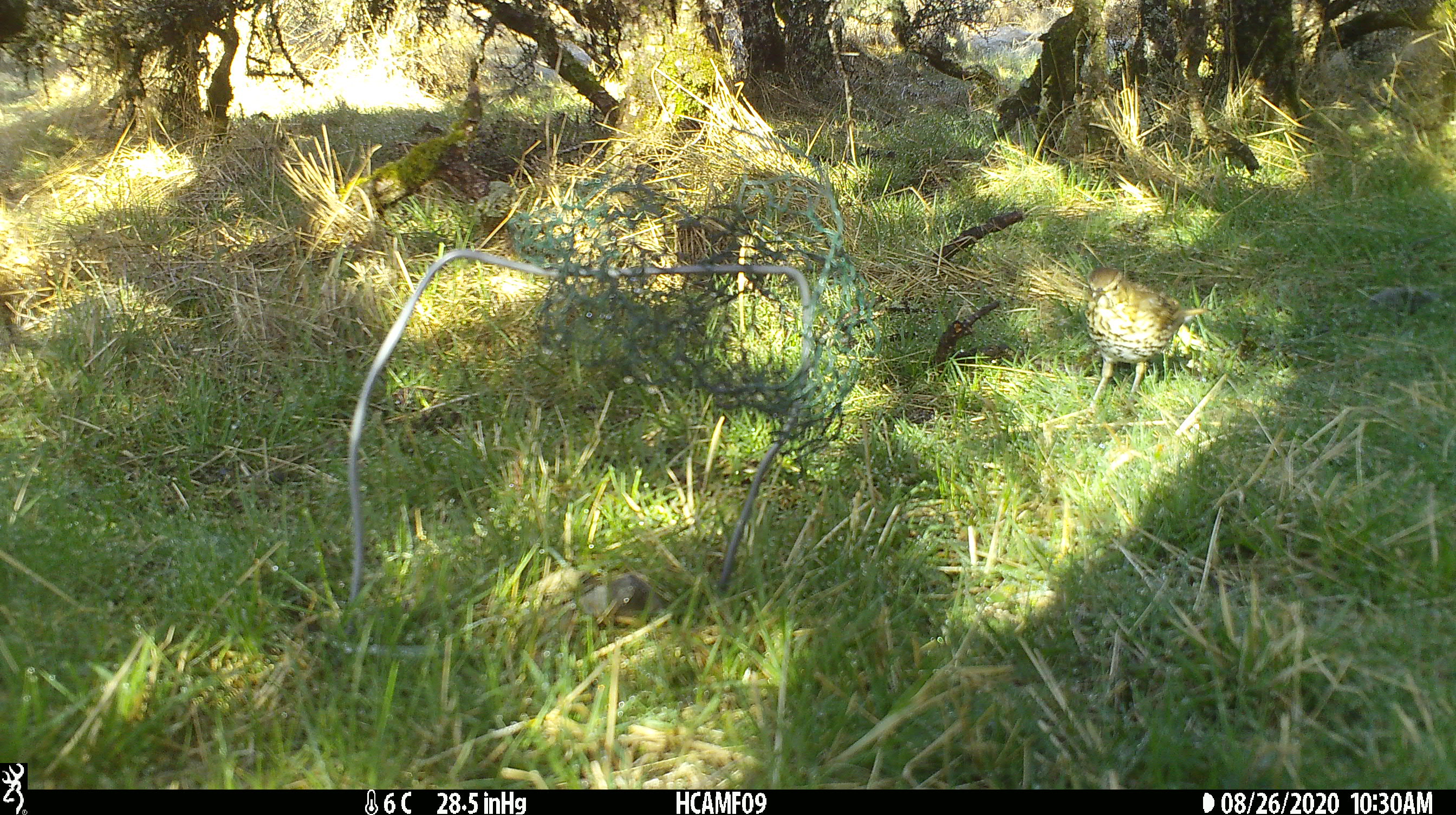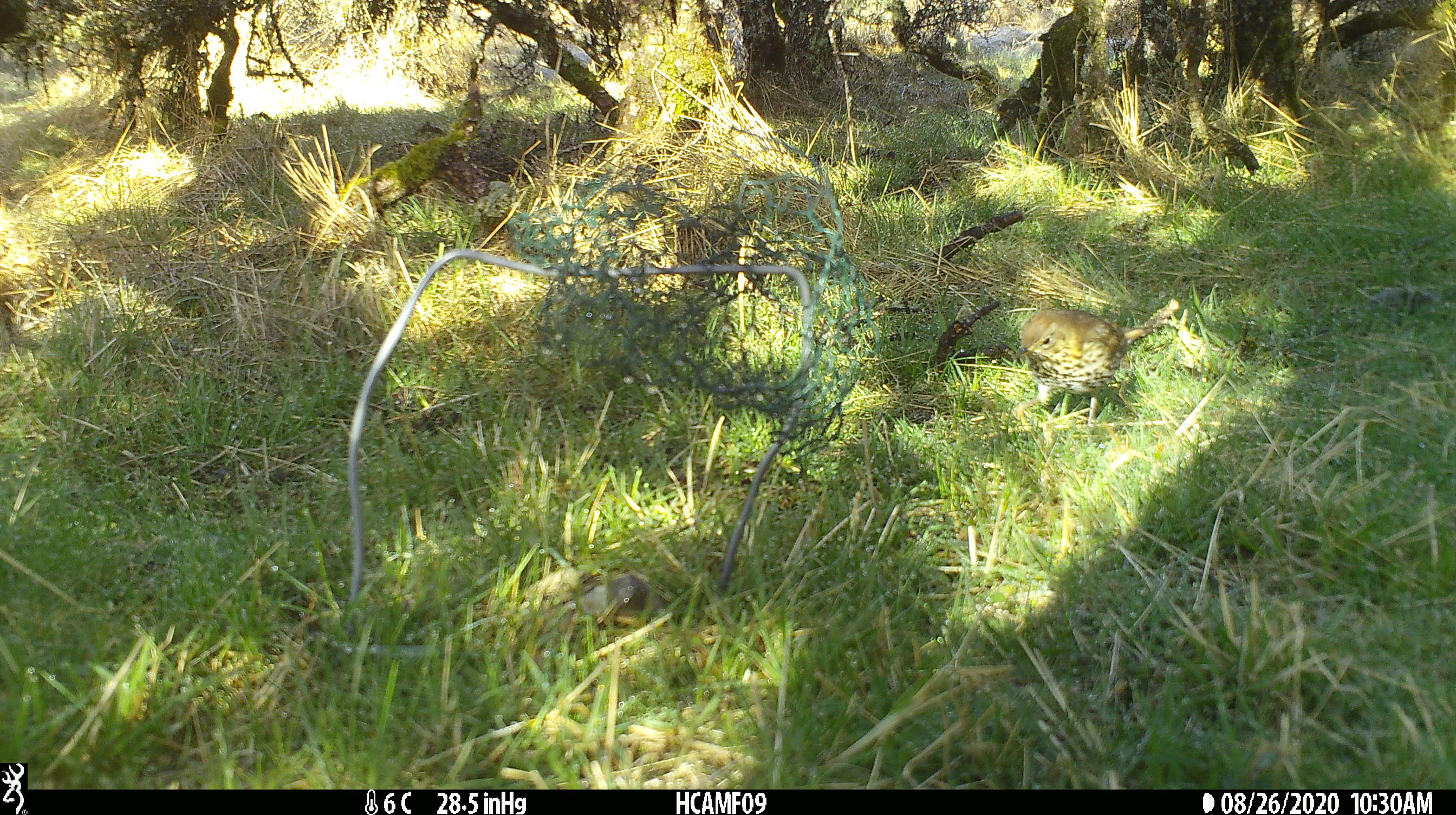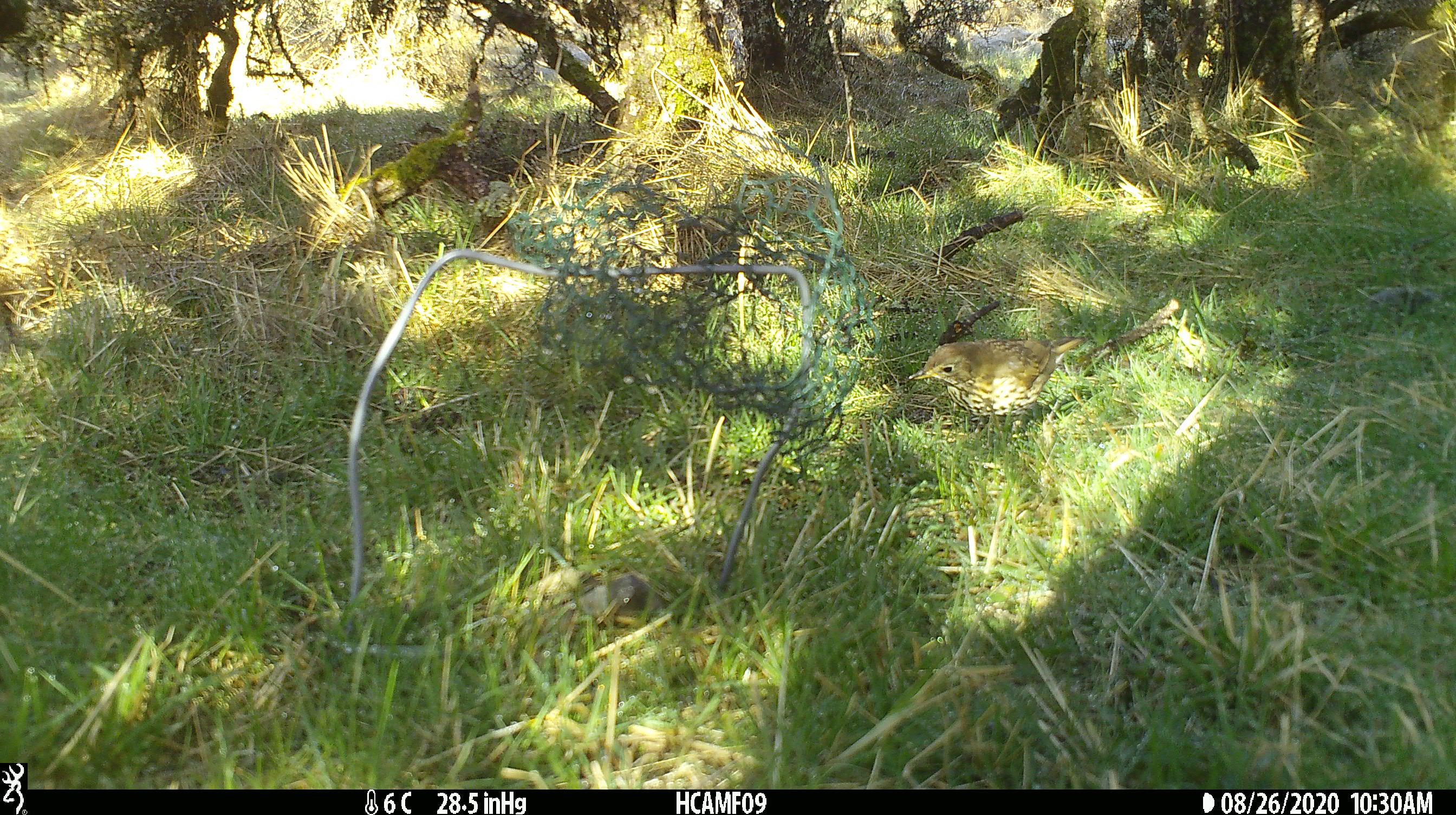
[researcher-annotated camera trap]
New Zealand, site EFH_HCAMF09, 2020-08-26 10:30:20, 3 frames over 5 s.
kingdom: Animalia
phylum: Chordata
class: Aves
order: Passeriformes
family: Turdidae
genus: Turdus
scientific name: Turdus philomelos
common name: song thrush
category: thrush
Thrush (song thrush) (Turdus philomelos).